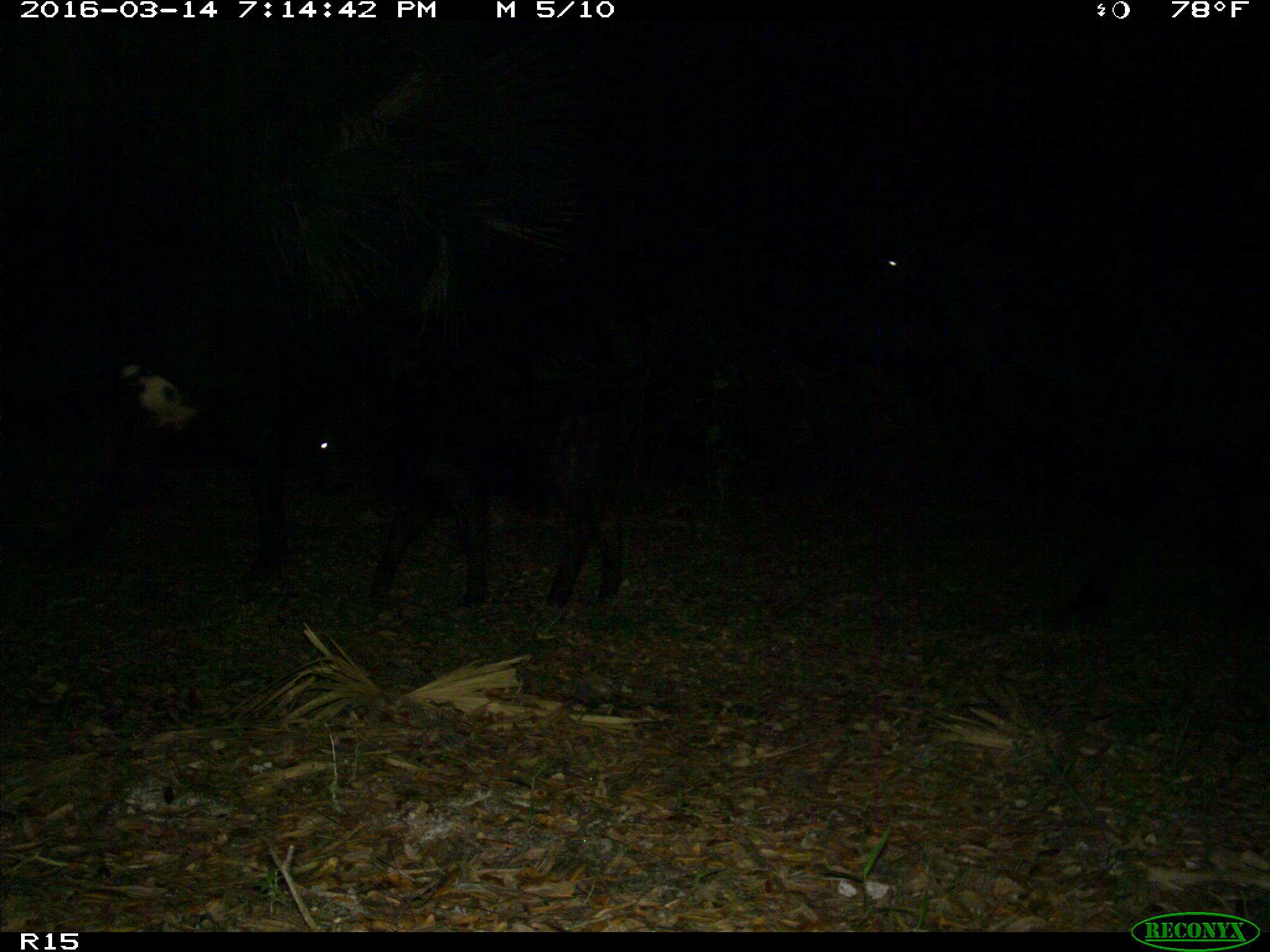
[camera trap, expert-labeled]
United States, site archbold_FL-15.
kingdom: Animalia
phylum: Chordata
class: Mammalia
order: Artiodactyla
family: Bovidae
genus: Bos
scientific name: Bos taurus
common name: domestic cow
Bos taurus (domestic cow).